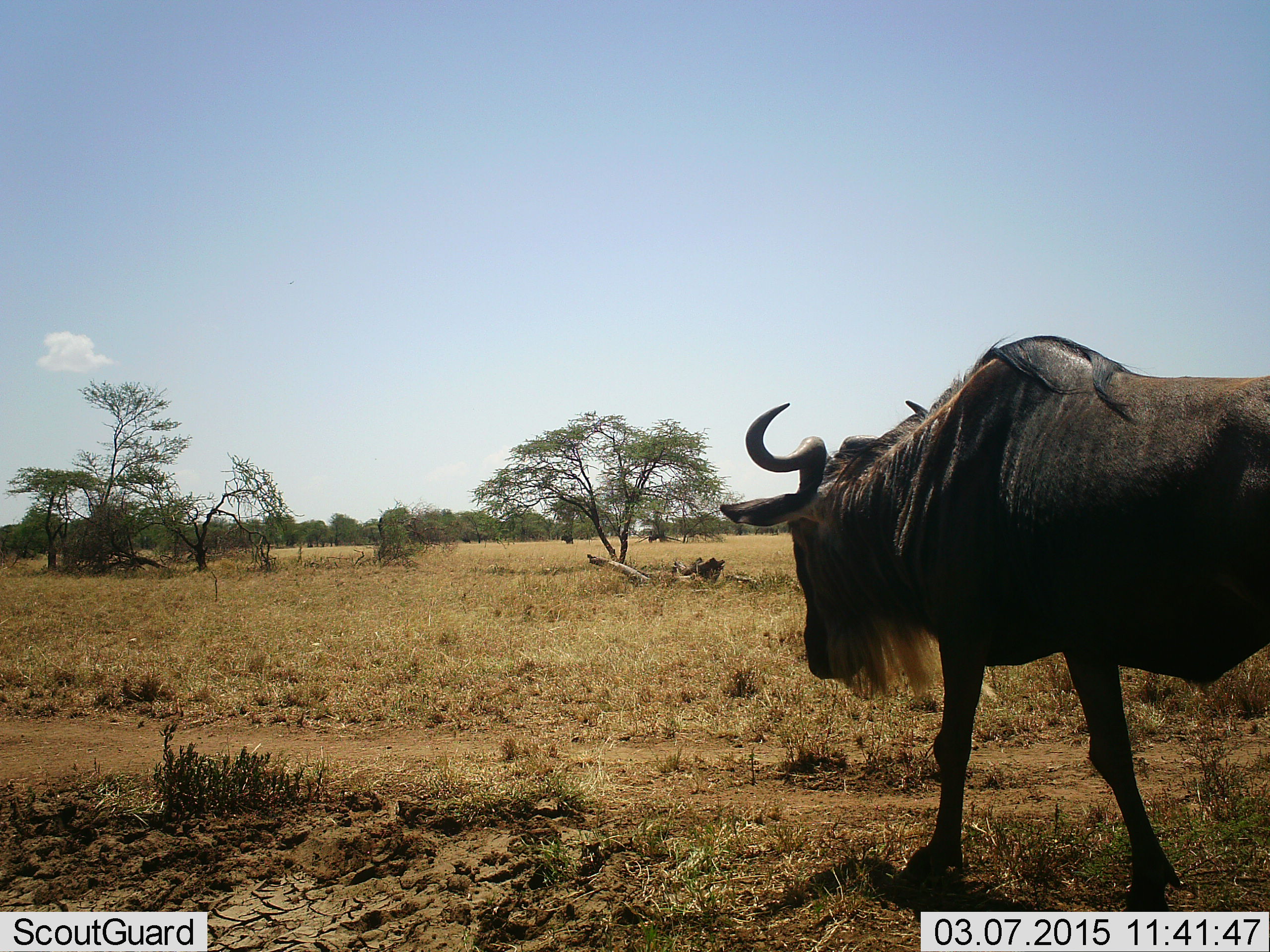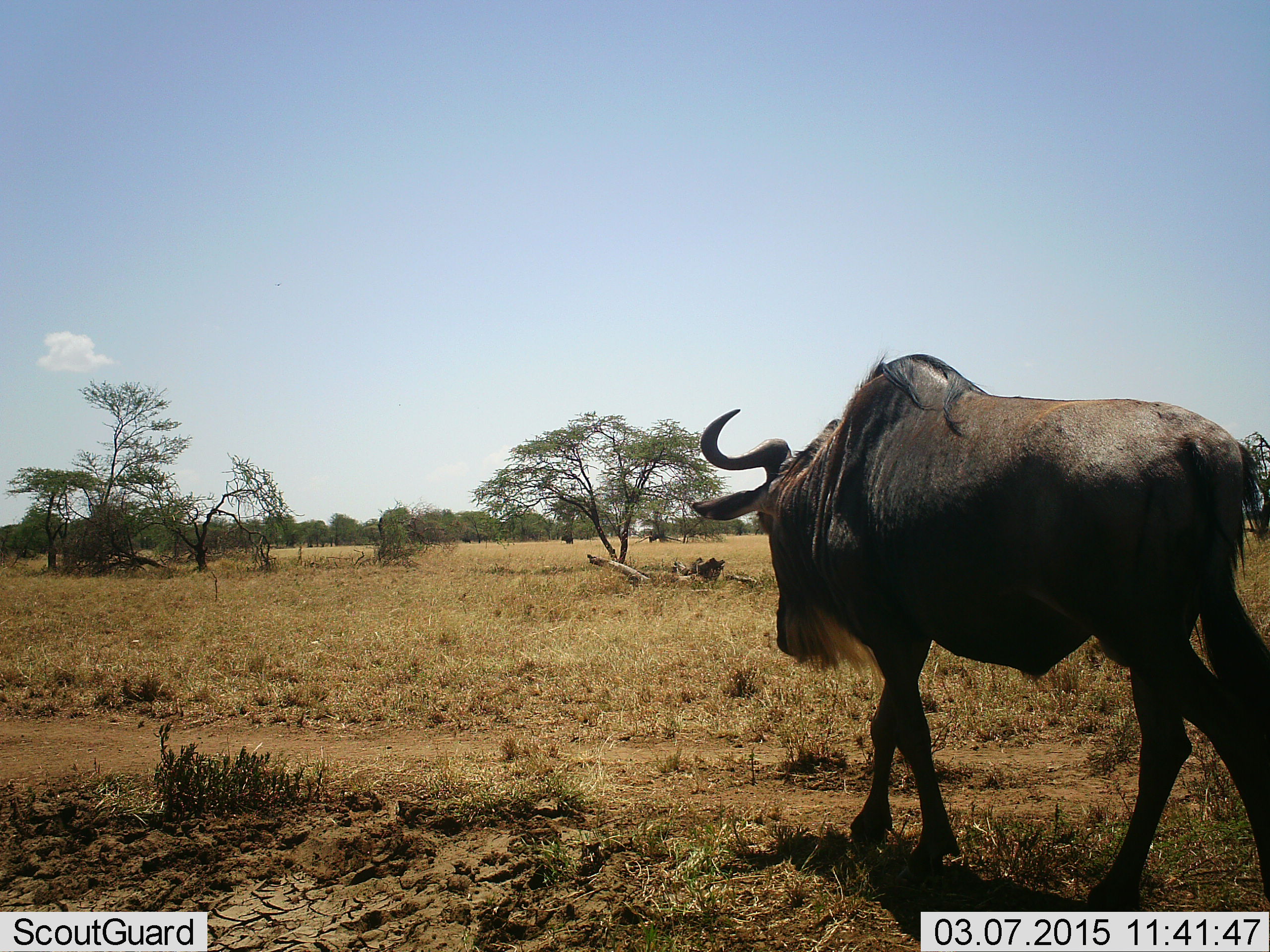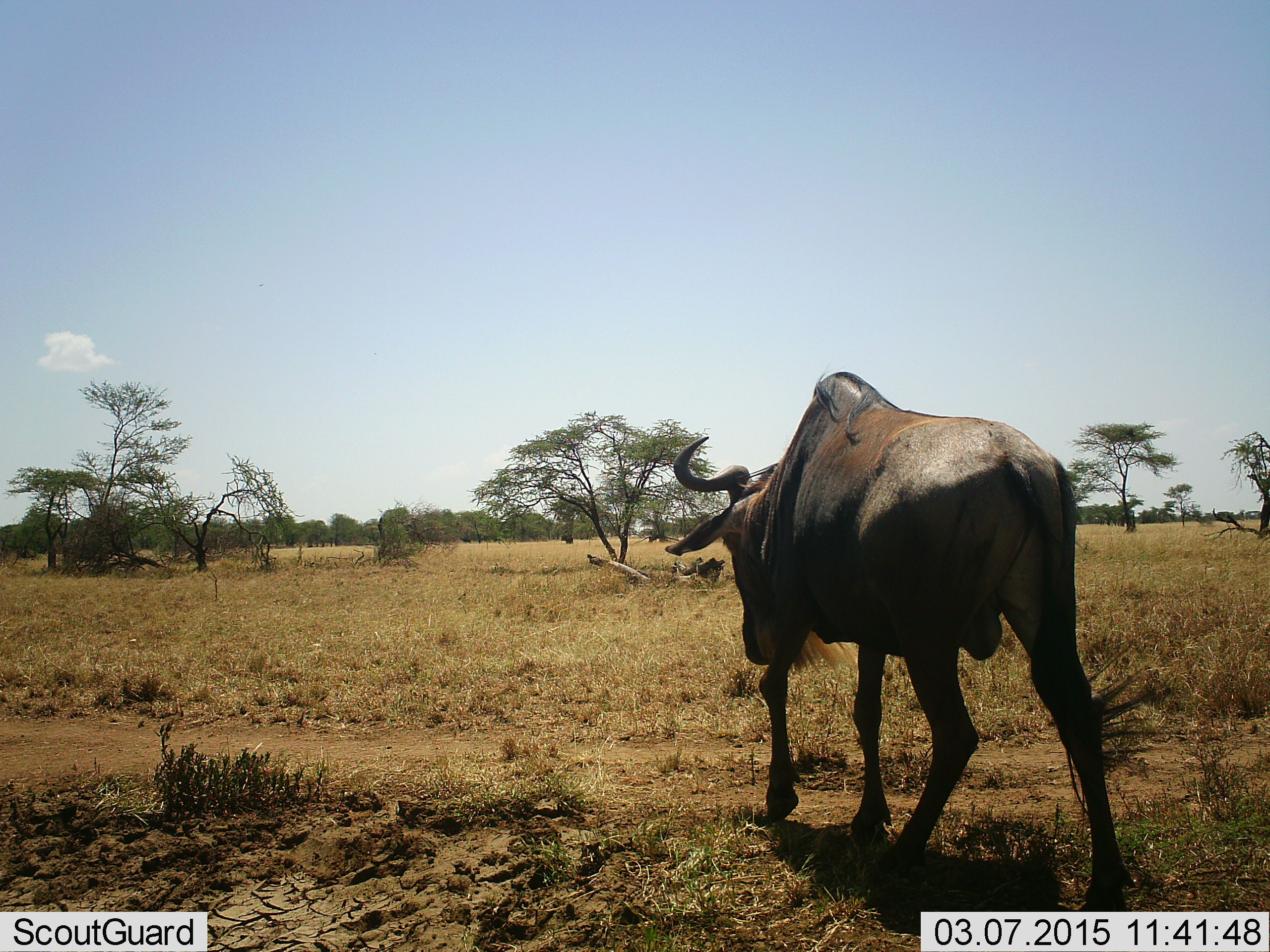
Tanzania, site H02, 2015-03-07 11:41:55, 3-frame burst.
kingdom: Animalia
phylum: Chordata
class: Mammalia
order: Artiodactyla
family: Bovidae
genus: Connochaetes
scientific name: Connochaetes taurinus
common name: blue wildebeest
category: wildebeest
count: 1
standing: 0%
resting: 0%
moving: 100%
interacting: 0%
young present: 0%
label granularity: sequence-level